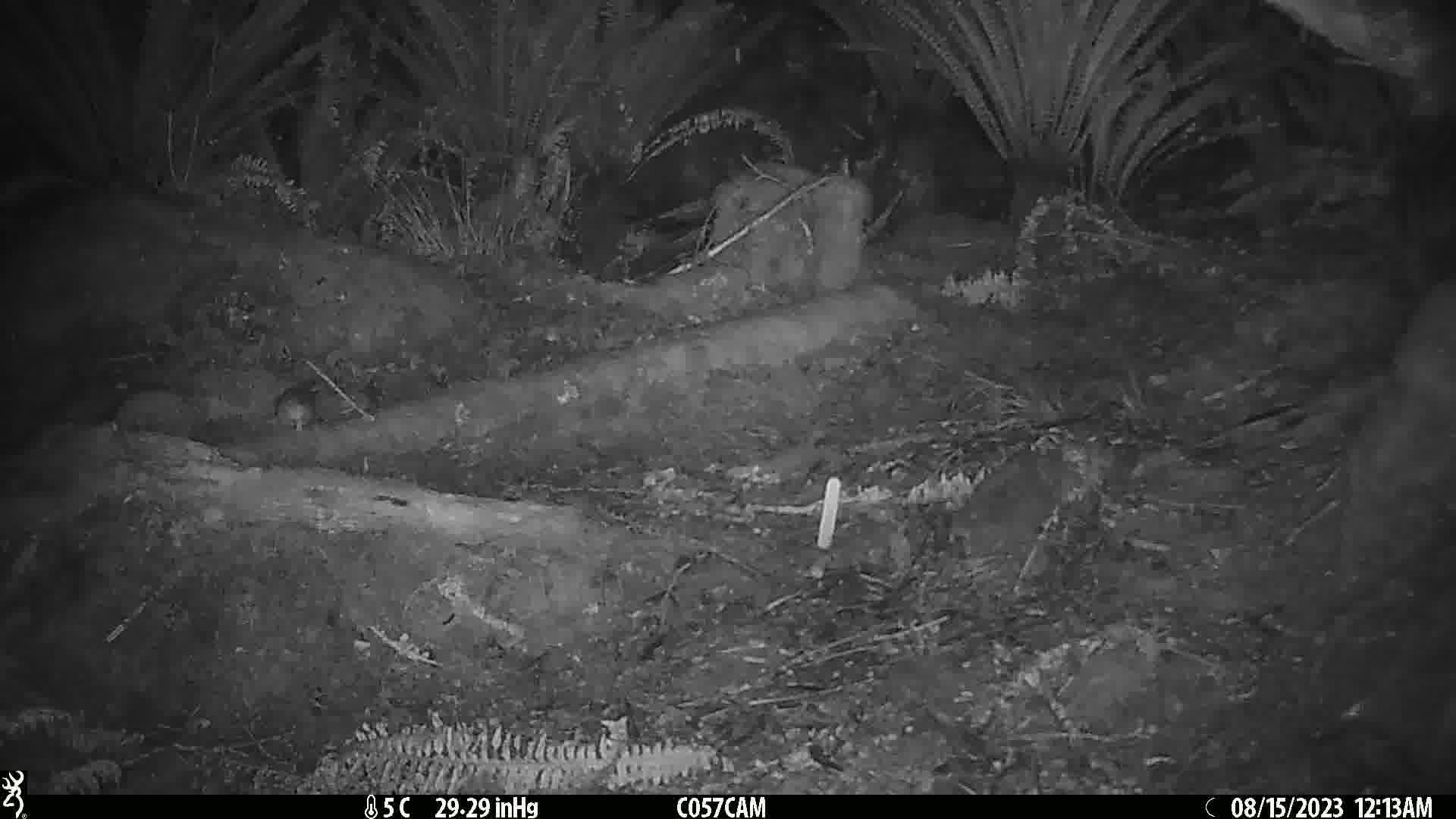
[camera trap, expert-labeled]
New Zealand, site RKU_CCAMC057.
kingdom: Animalia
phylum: Chordata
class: Mammalia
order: Rodentia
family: Muridae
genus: Rattus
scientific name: Rattus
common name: rat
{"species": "rat (Rattus)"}